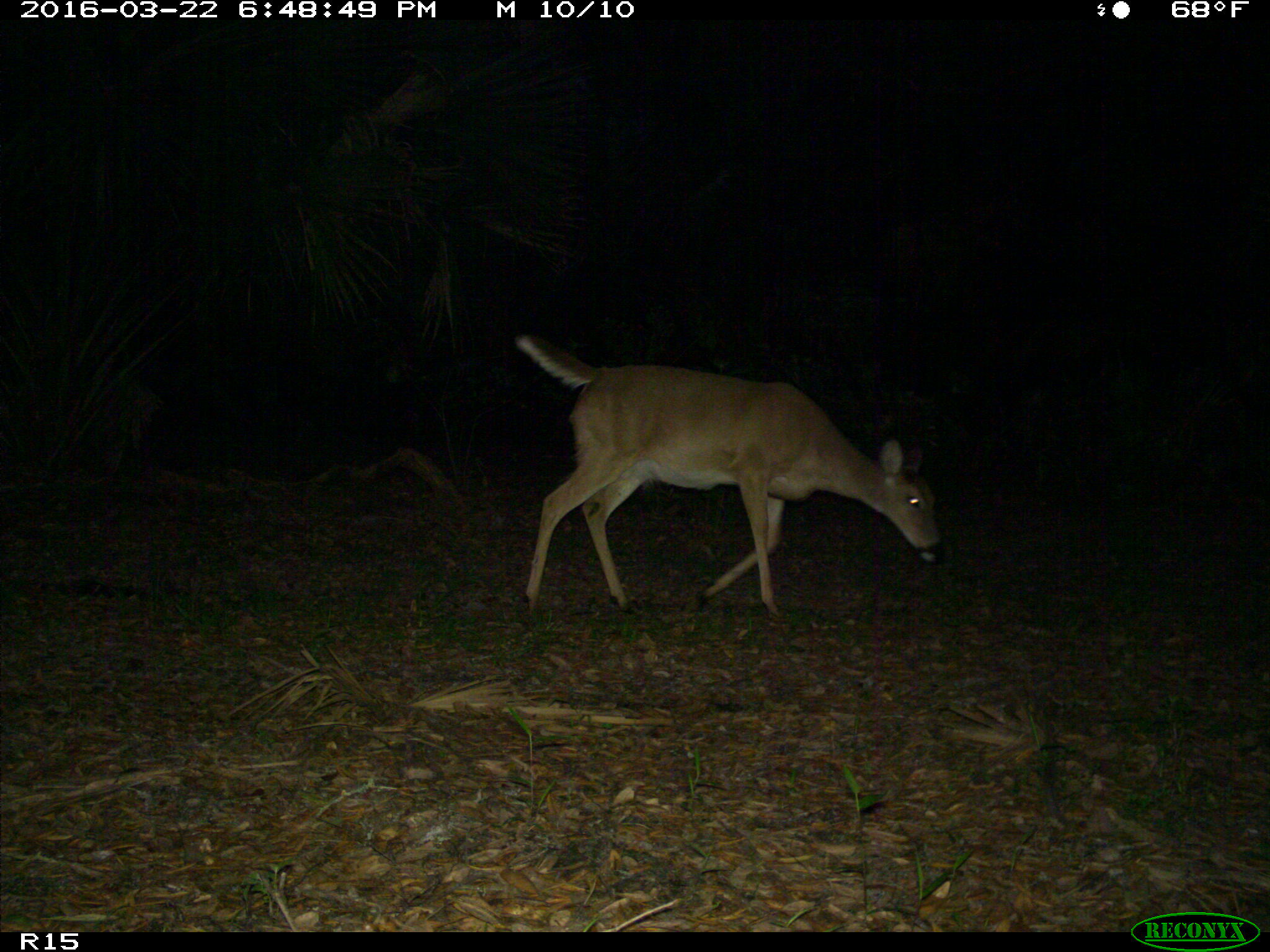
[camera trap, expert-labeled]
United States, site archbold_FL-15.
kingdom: Animalia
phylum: Chordata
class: Mammalia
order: Artiodactyla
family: Cervidae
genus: Odocoileus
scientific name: Odocoileus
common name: deer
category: unidentified deer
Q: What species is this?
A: Unidentified deer (deer) (Odocoileus).